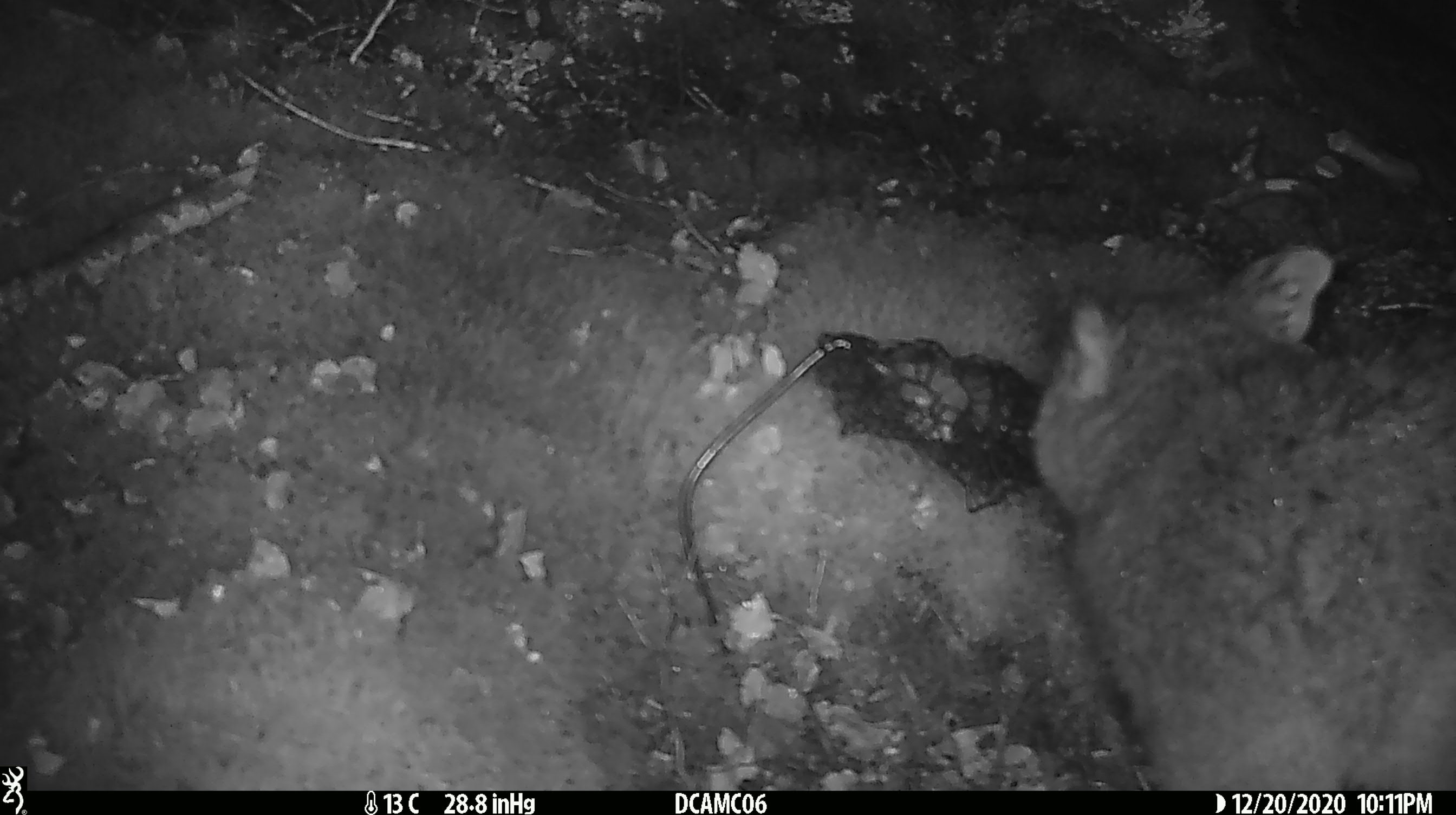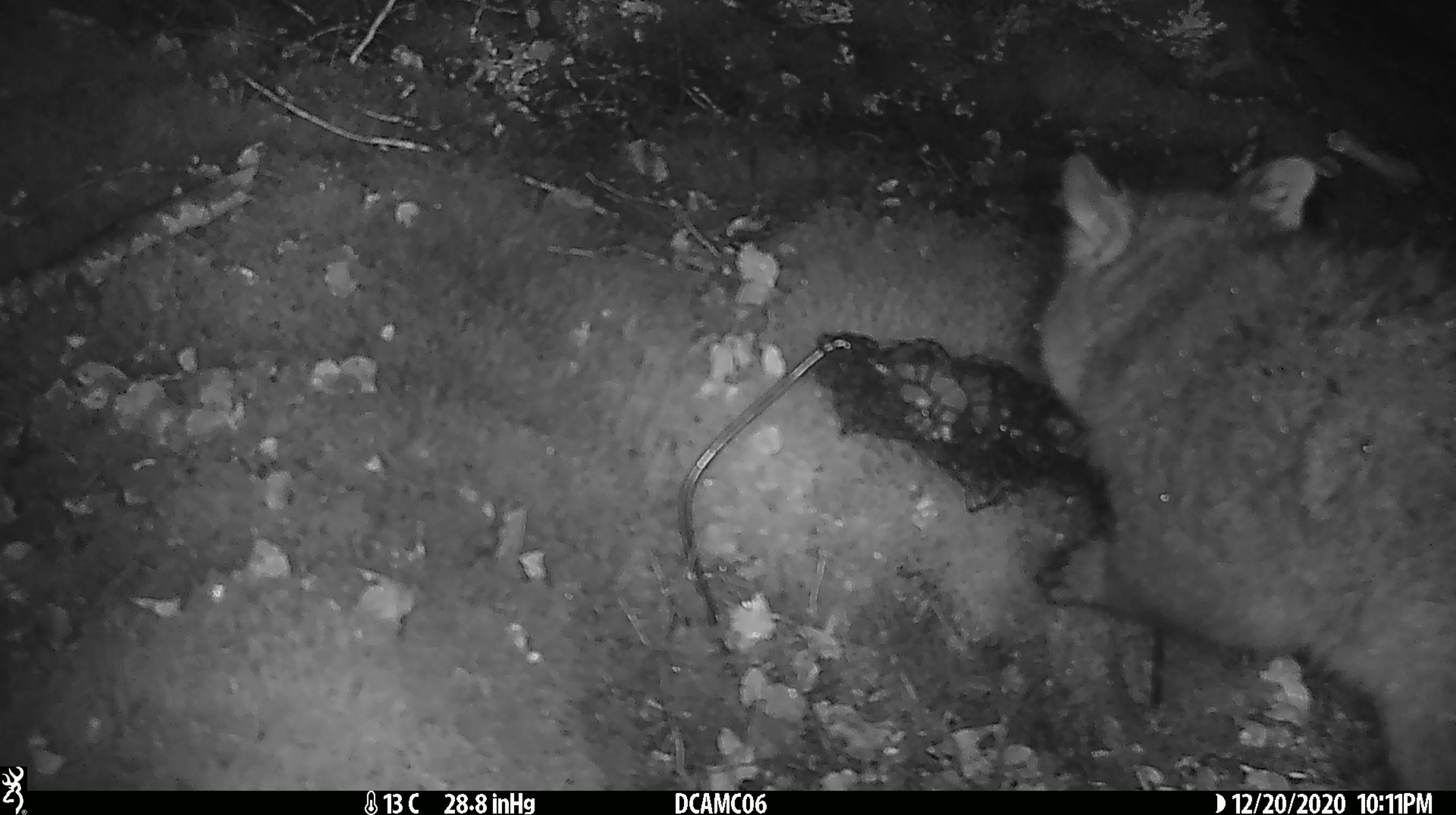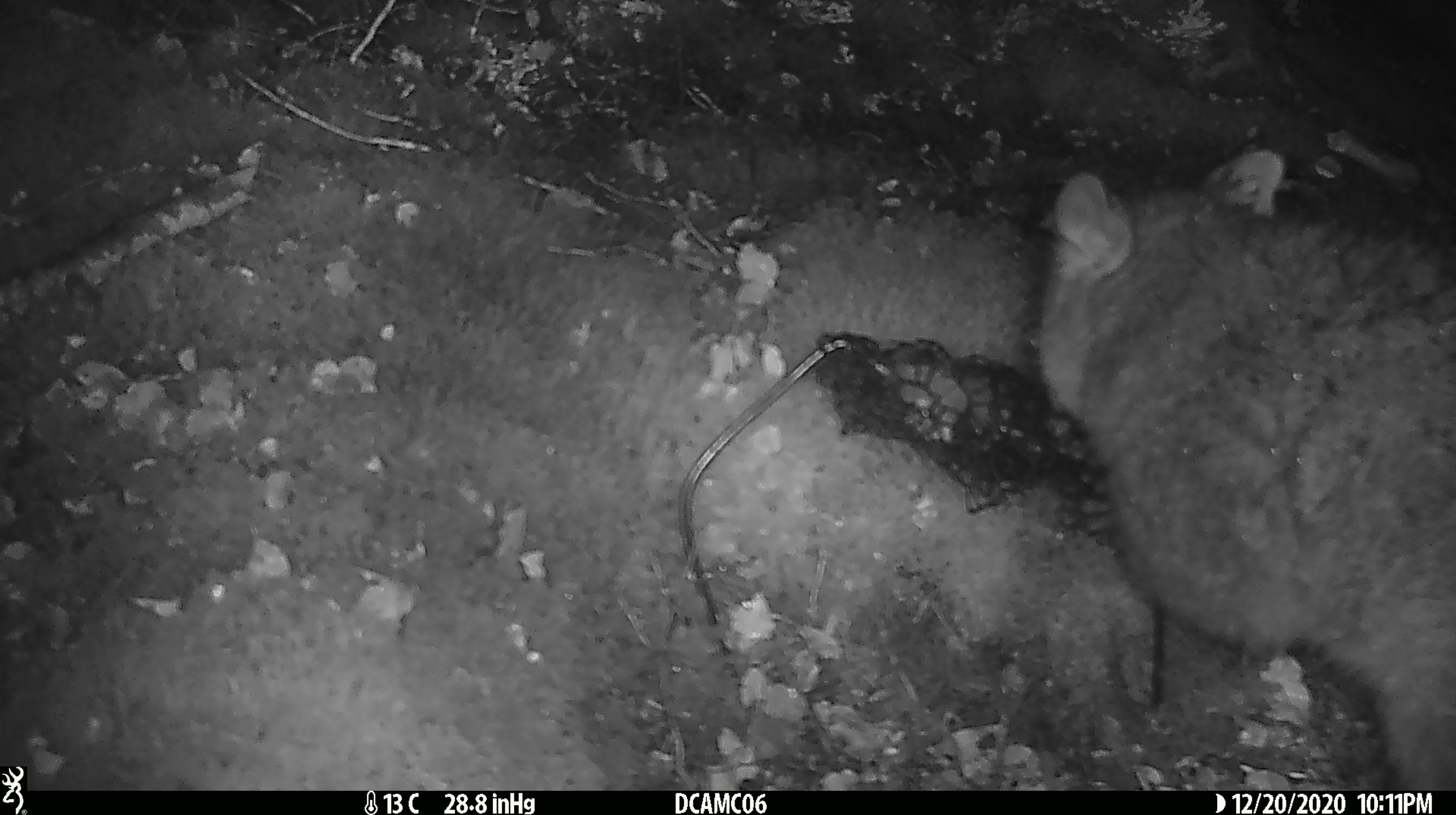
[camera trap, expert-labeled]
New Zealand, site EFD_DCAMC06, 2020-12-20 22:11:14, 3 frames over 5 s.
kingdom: Animalia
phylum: Chordata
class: Mammalia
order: Diprotodontia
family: Phalangeridae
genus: Trichosurus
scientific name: Trichosurus vulpecula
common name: common brushtail possum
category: possum